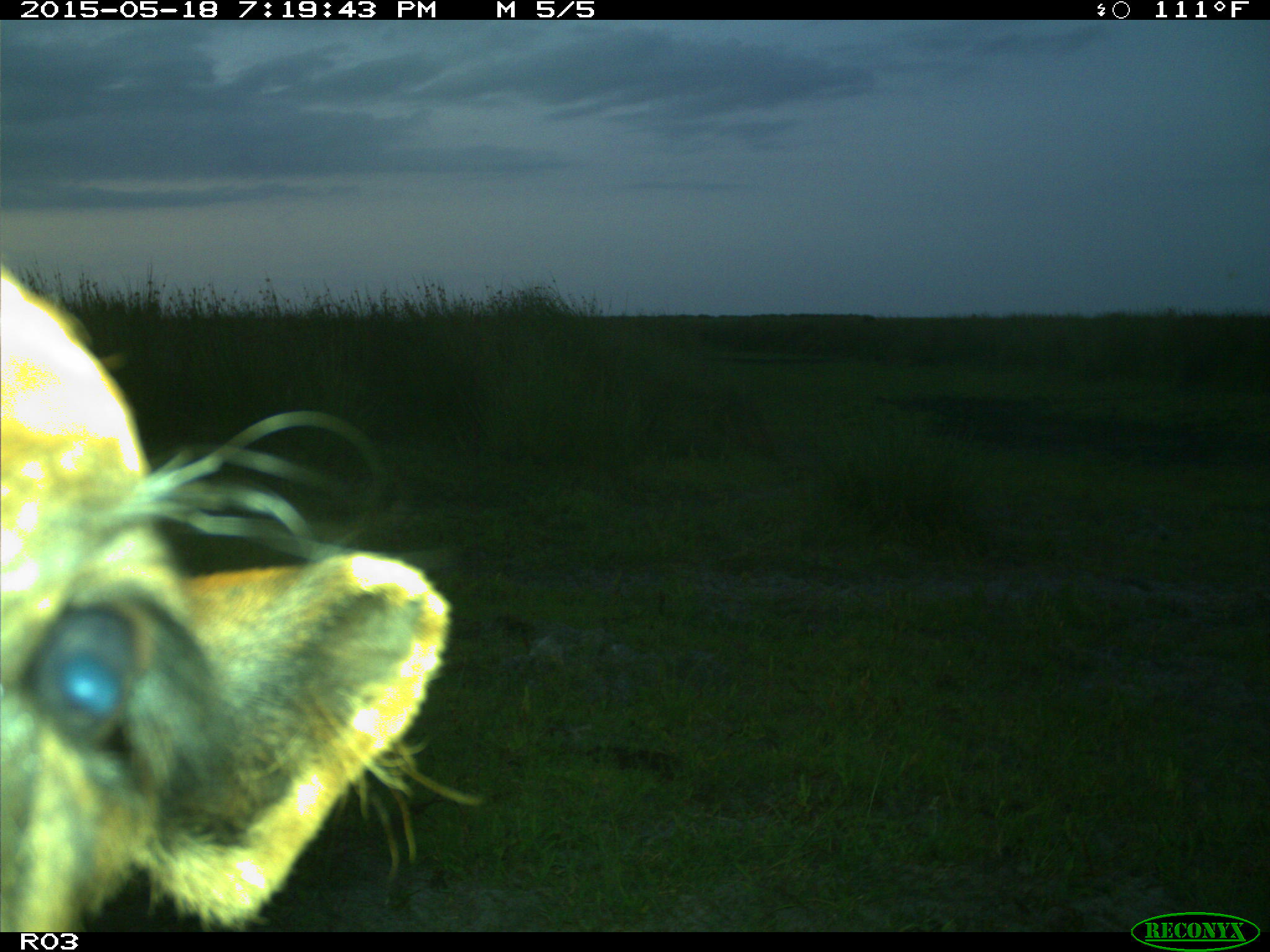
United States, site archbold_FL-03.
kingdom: Animalia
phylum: Chordata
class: Mammalia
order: Artiodactyla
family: Bovidae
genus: Bos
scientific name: Bos taurus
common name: domestic cow